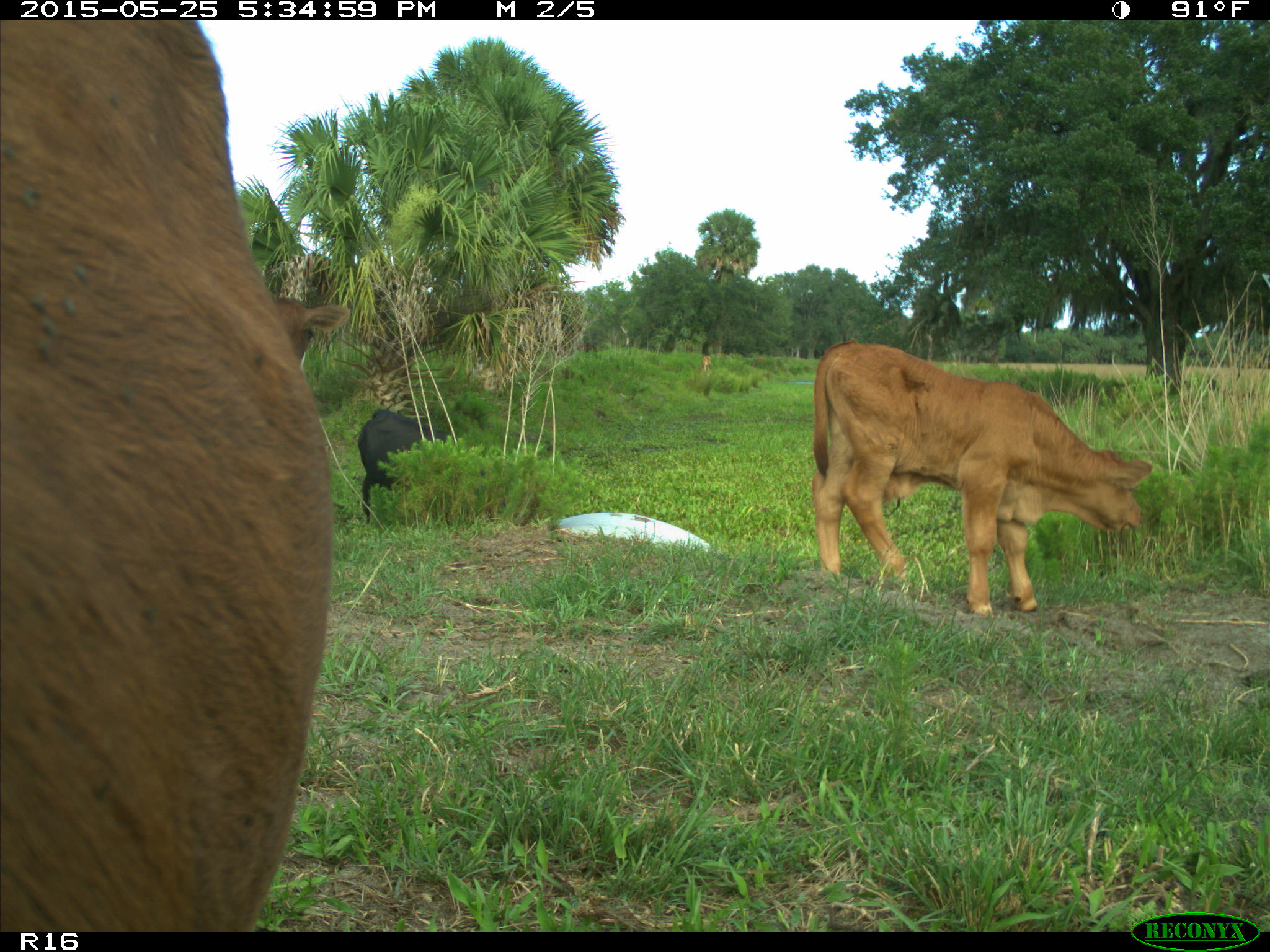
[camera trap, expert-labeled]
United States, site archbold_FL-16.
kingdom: Animalia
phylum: Chordata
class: Mammalia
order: Artiodactyla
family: Bovidae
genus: Bos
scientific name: Bos taurus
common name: domestic cow